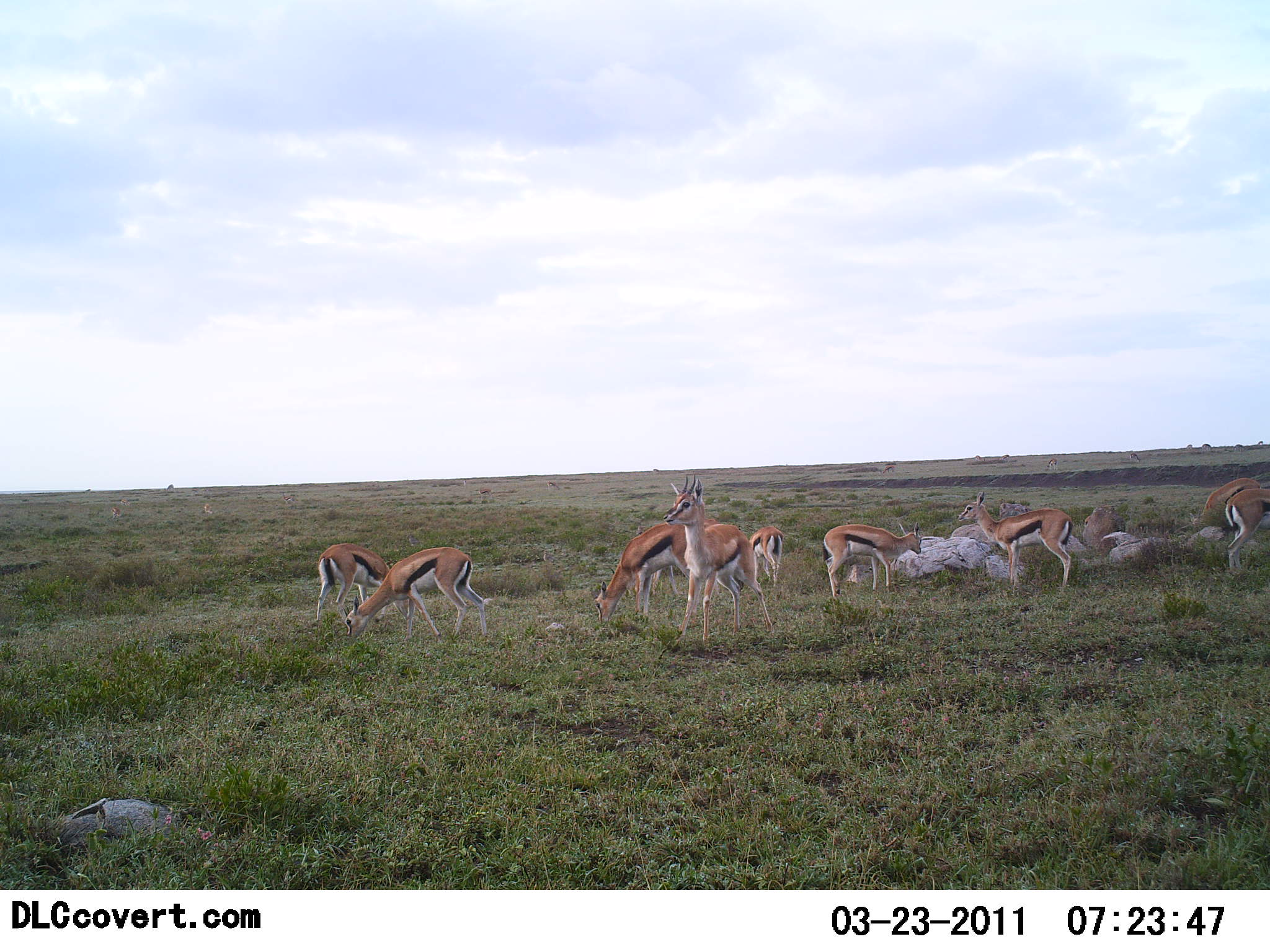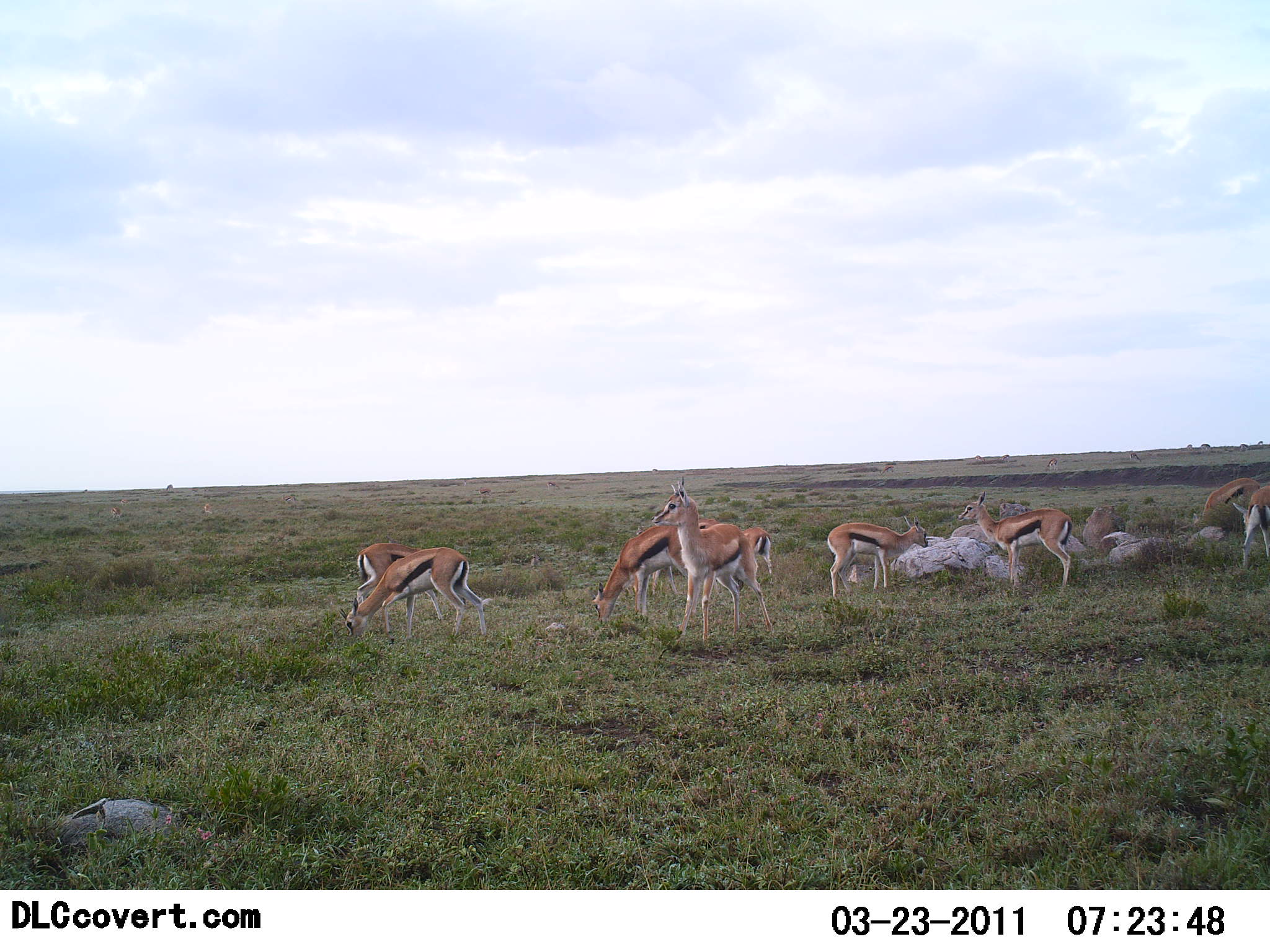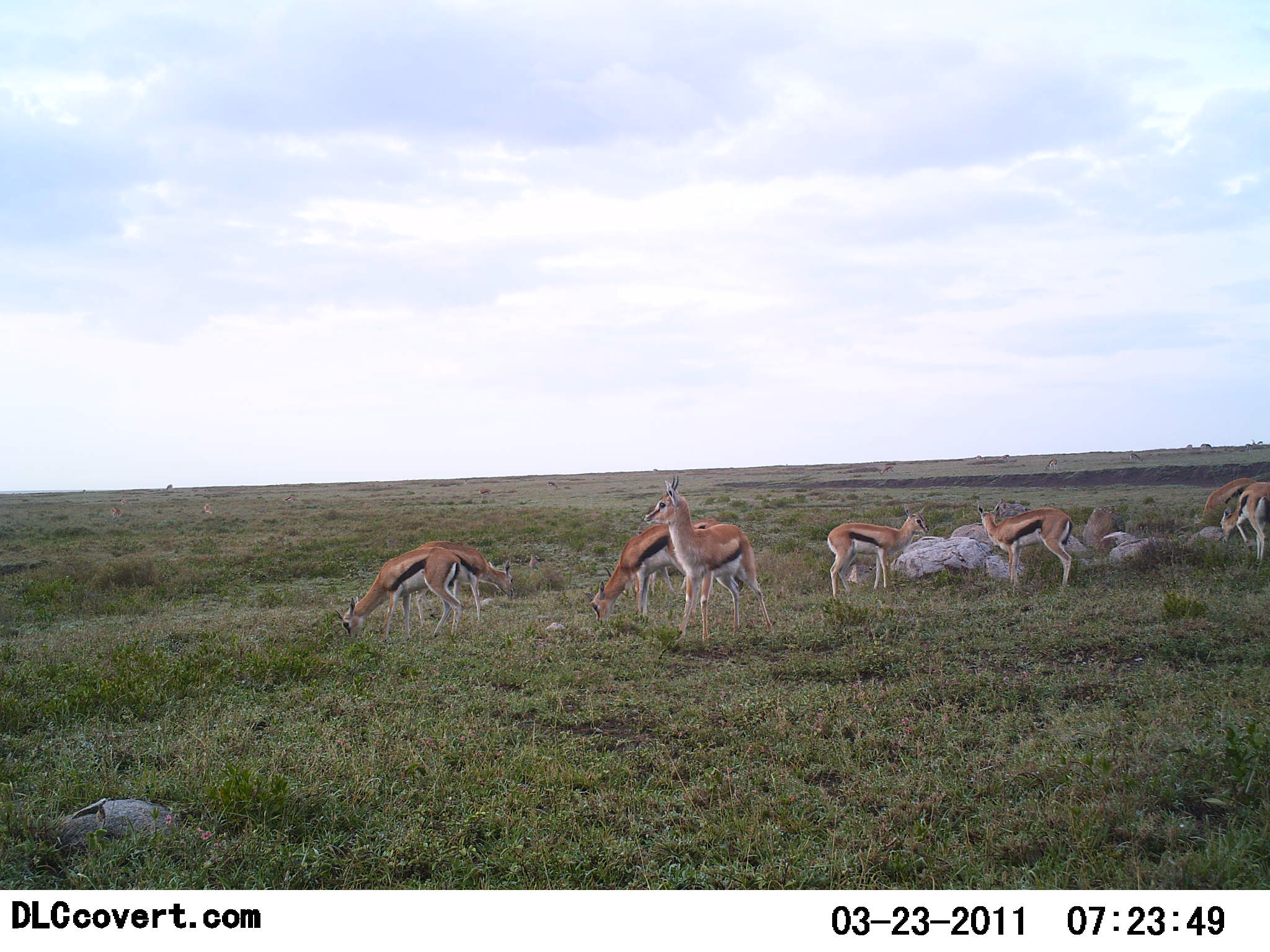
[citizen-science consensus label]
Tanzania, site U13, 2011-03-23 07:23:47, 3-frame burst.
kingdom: Animalia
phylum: Chordata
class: Mammalia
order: Artiodactyla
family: Bovidae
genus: Eudorcas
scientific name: Eudorcas thomsonii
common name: thomson's gazelle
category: gazellethomsons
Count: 9.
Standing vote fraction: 90%.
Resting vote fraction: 0%.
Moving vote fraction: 20%.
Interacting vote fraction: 0%.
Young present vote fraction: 10%.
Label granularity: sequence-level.